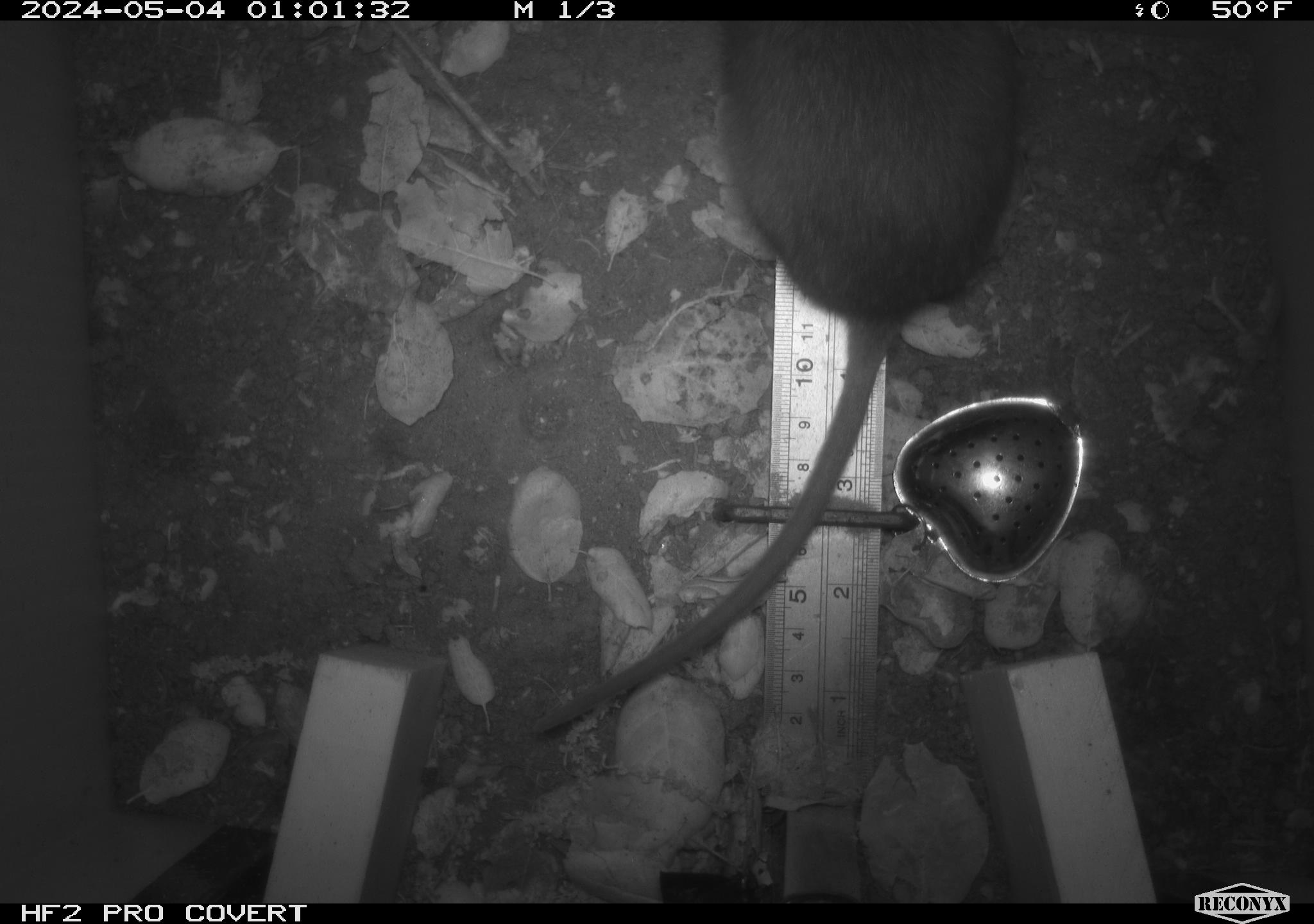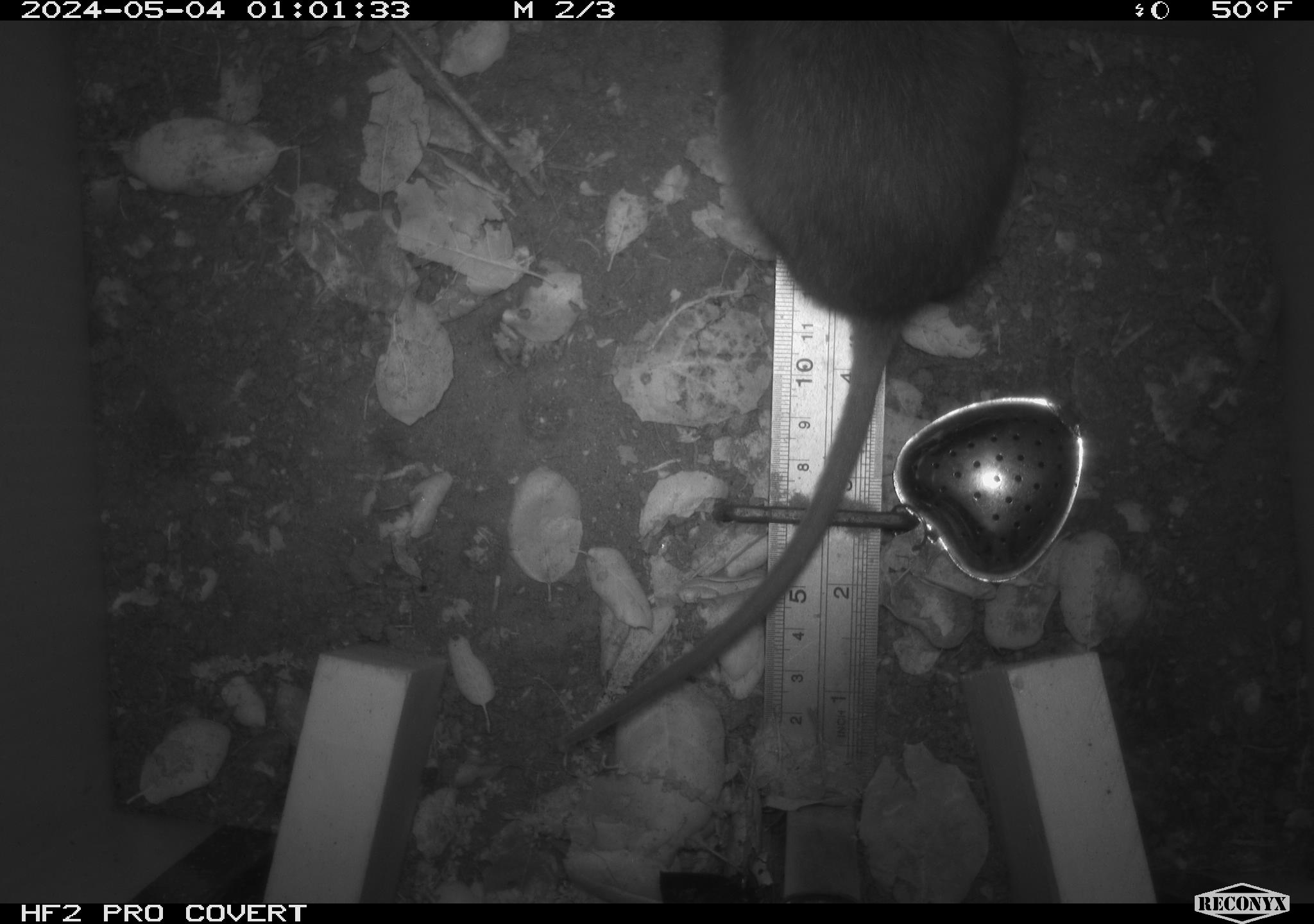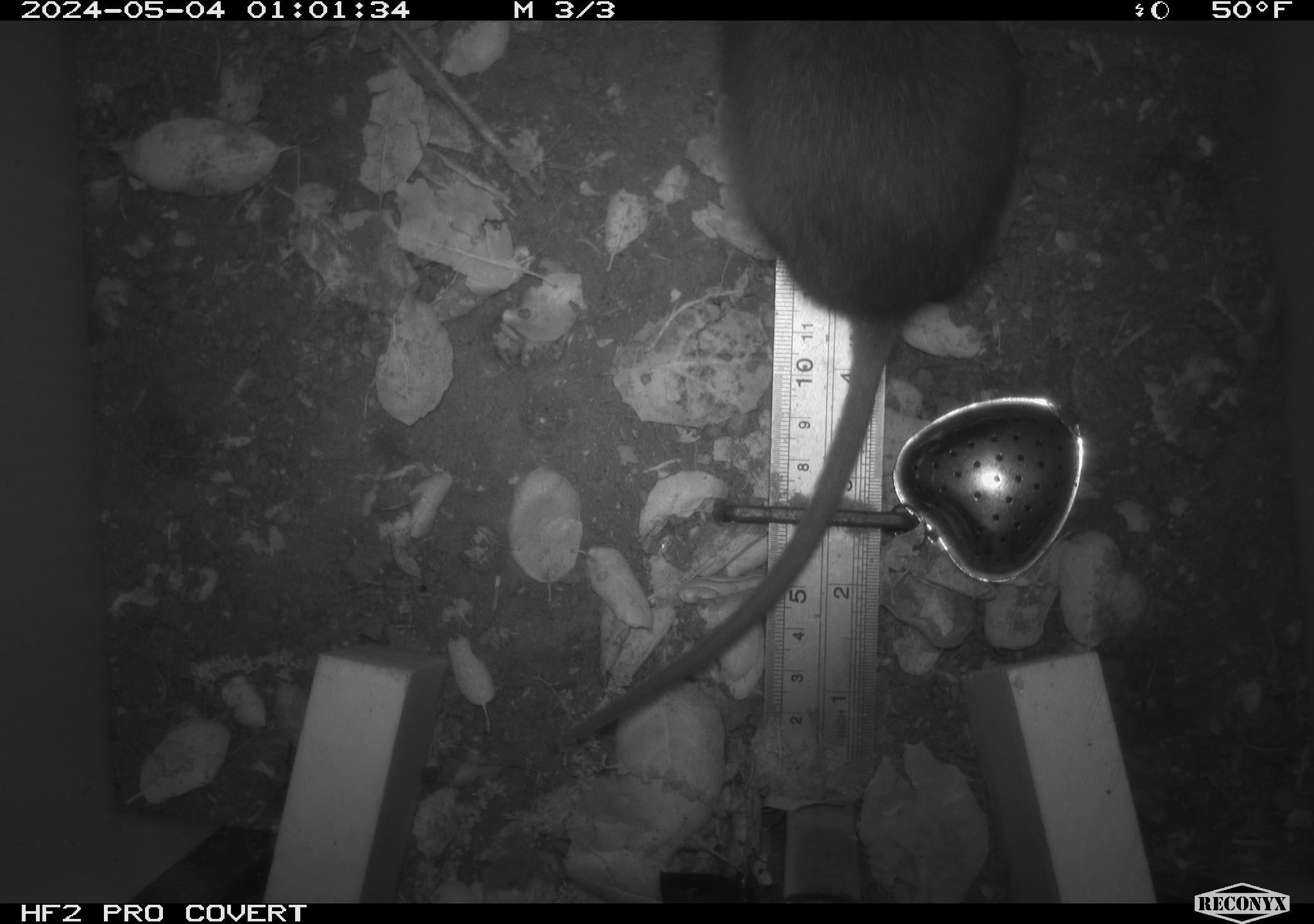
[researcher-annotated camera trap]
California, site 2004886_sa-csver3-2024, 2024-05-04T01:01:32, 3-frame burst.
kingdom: Animalia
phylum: Chordata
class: Mammalia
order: Rodentia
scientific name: Rodentia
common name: rodent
Rodent (Rodentia).